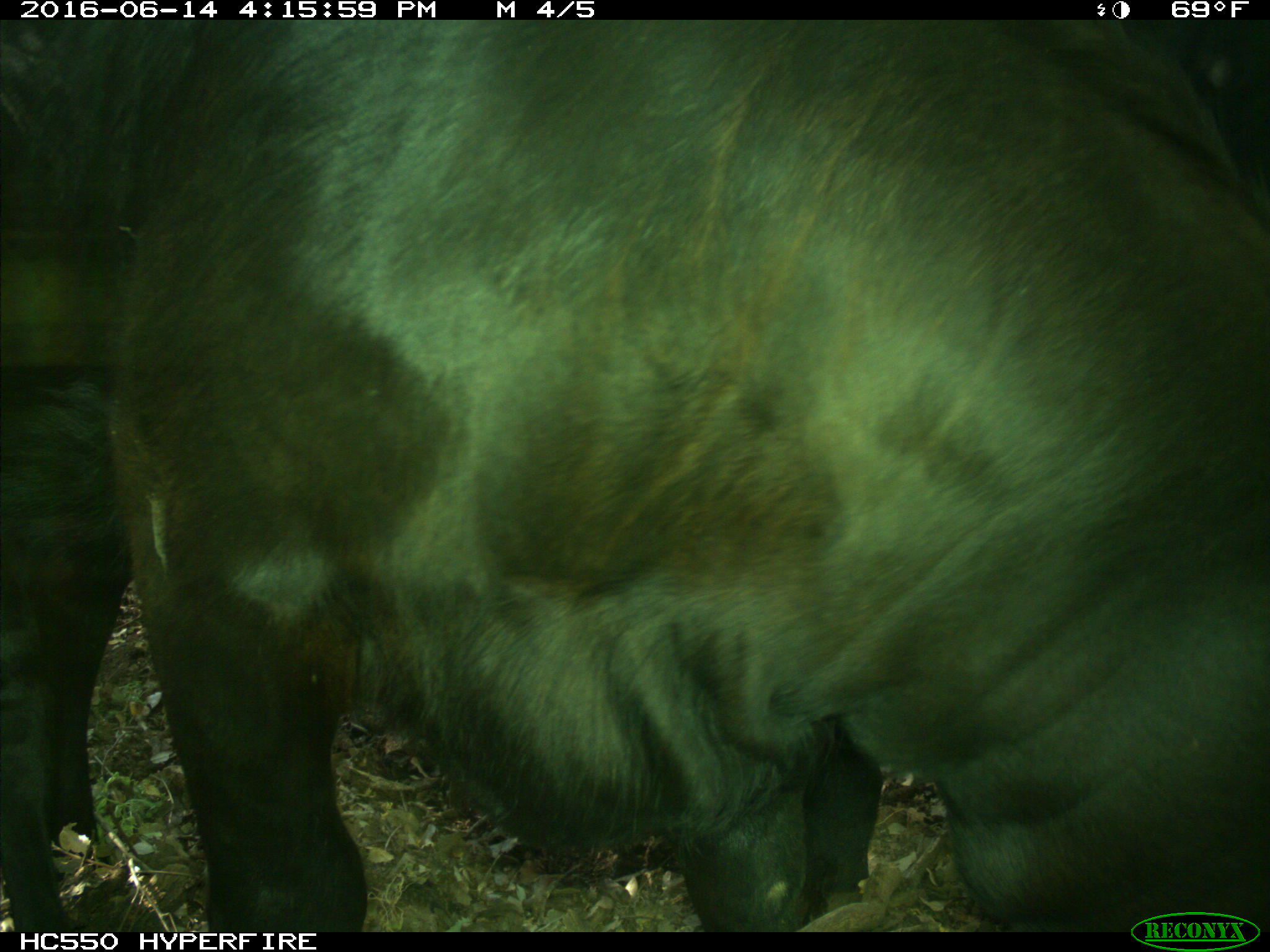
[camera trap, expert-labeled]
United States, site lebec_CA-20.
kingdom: Animalia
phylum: Chordata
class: Mammalia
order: Artiodactyla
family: Bovidae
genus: Bos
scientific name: Bos taurus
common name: domestic cow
Bos taurus (domestic cow).